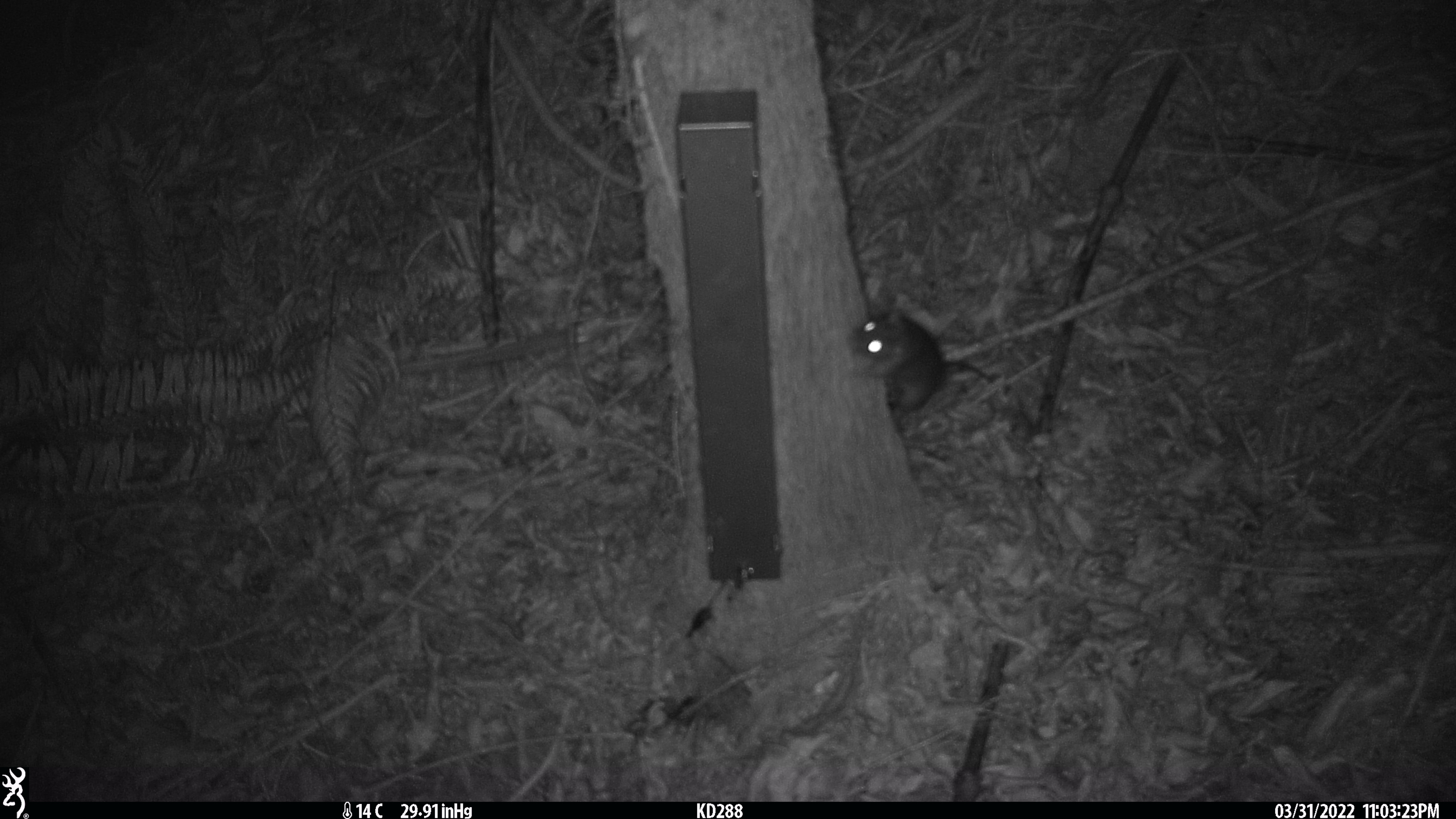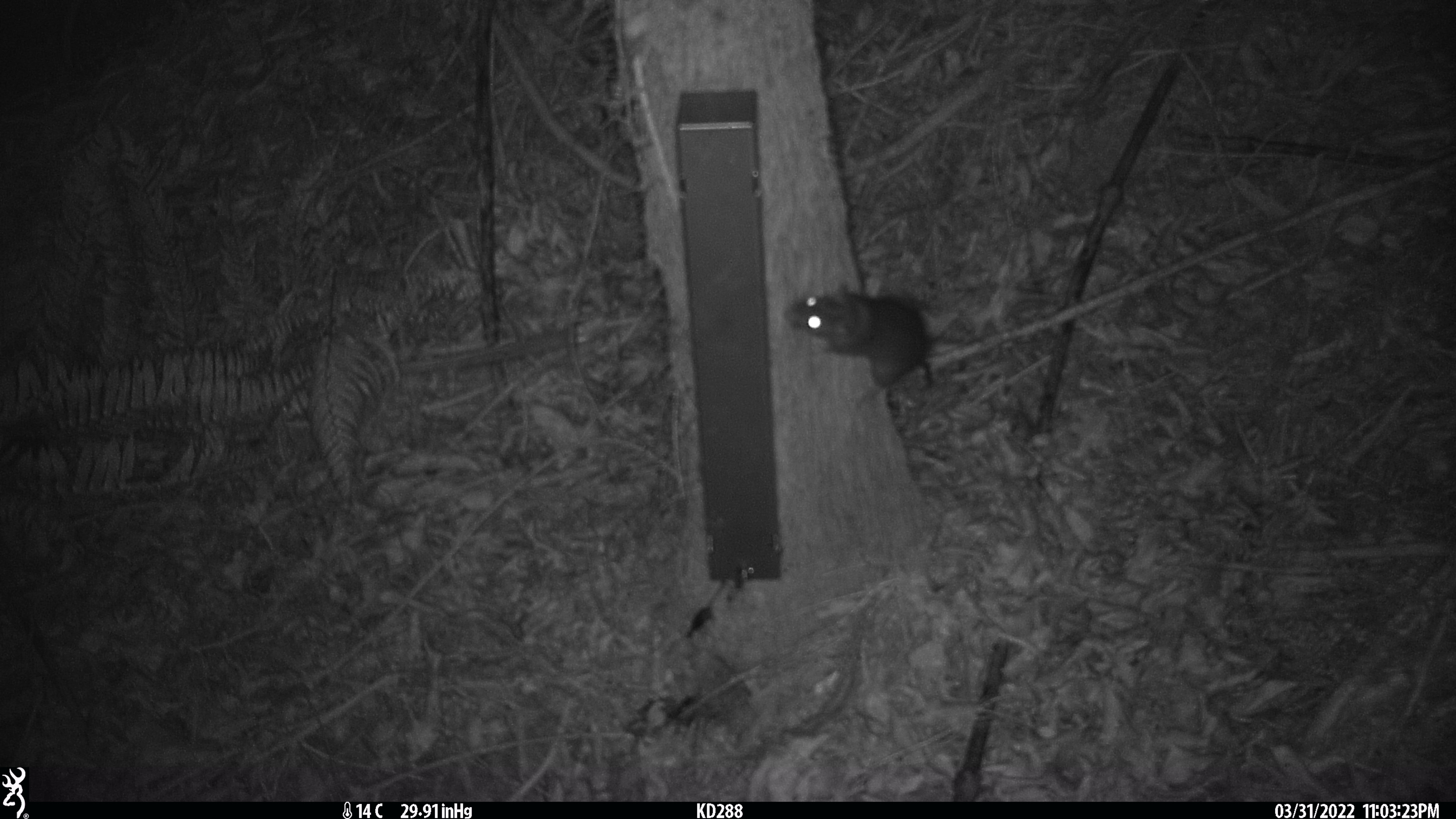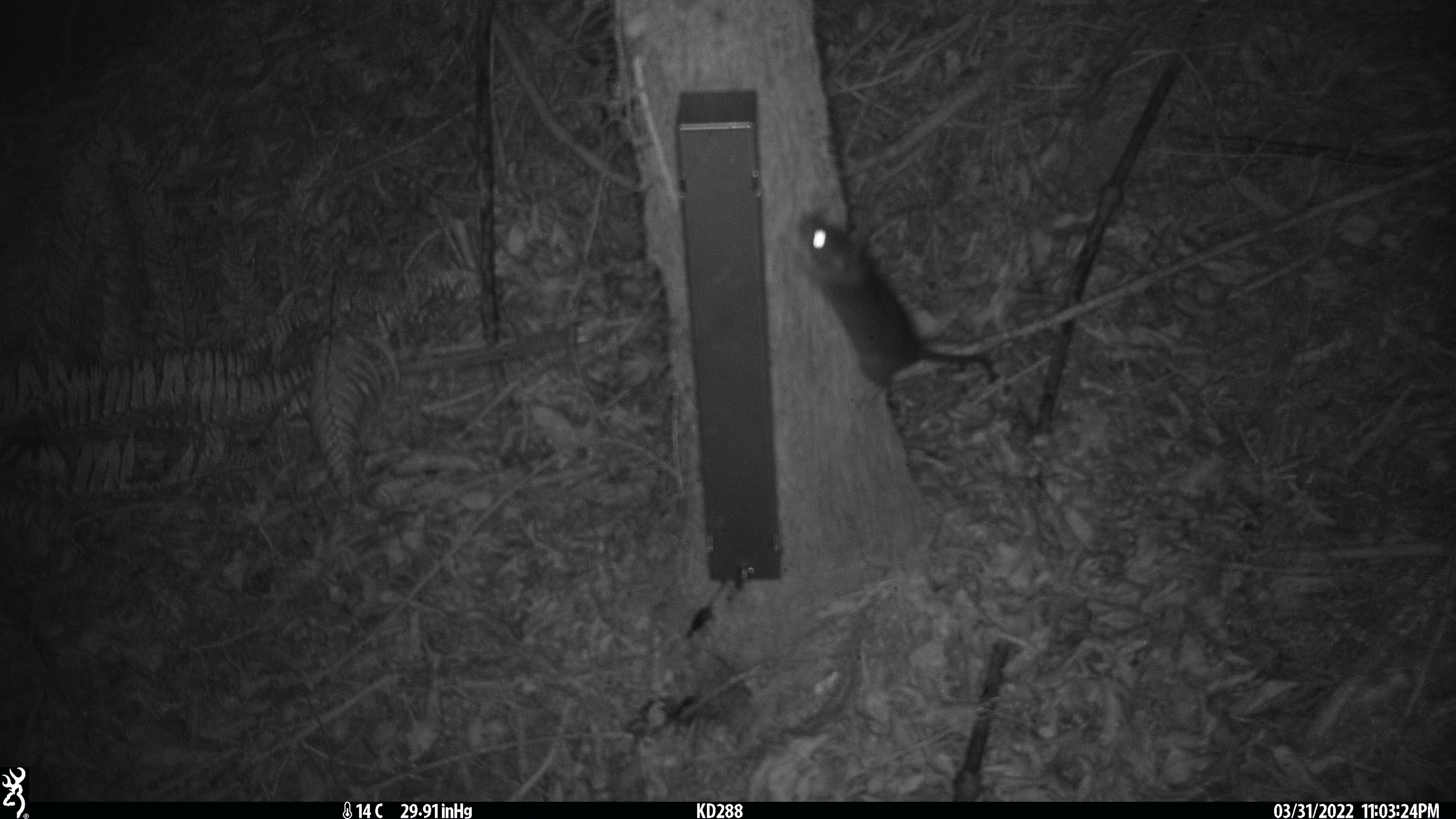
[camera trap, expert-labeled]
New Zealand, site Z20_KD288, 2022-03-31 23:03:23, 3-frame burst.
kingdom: Animalia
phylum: Chordata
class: Mammalia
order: Rodentia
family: Muridae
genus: Rattus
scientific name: Rattus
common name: rat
Rat (Rattus).